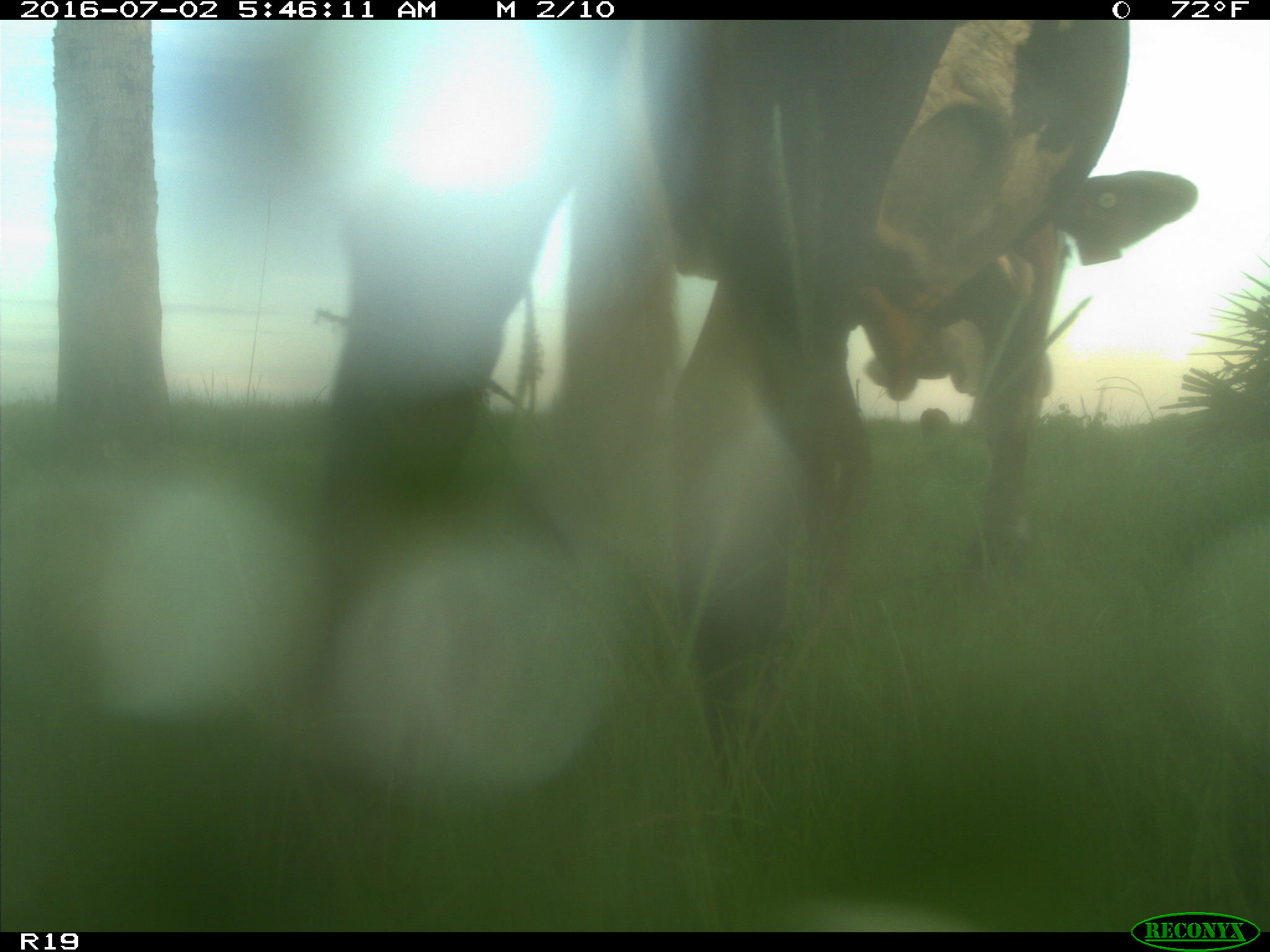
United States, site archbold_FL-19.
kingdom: Animalia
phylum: Chordata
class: Mammalia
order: Artiodactyla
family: Bovidae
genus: Bos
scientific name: Bos taurus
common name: domestic cow